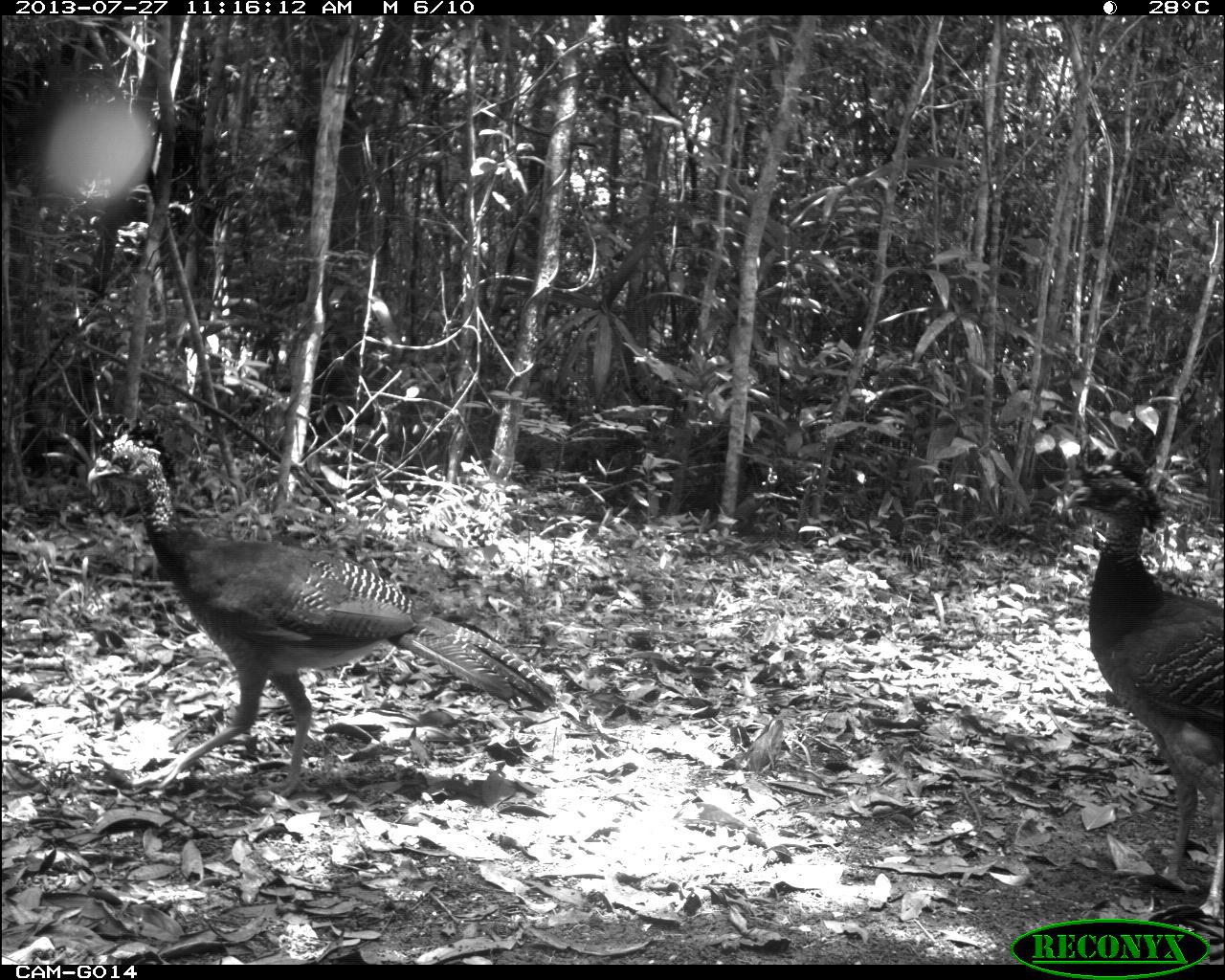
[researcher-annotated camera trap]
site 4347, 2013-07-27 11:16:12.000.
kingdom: Animalia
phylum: Chordata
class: Aves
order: Galliformes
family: Cracidae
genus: Crax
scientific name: Crax rubra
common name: great curassow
Crax rubra (great curassow), count 4.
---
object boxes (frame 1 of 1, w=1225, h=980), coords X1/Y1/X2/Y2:
crax rubra: 85/431/557/790; 1061/466/1222/910